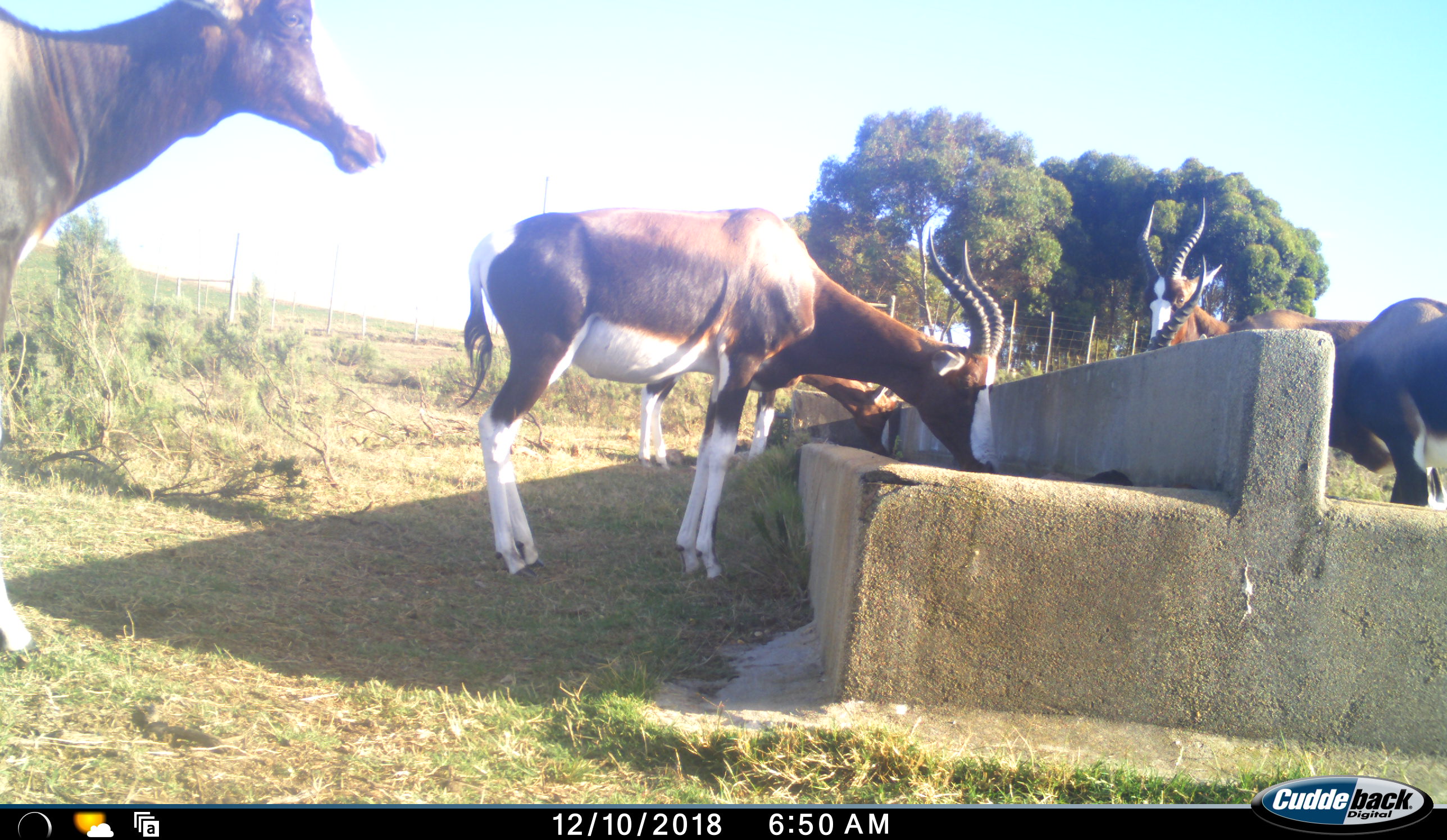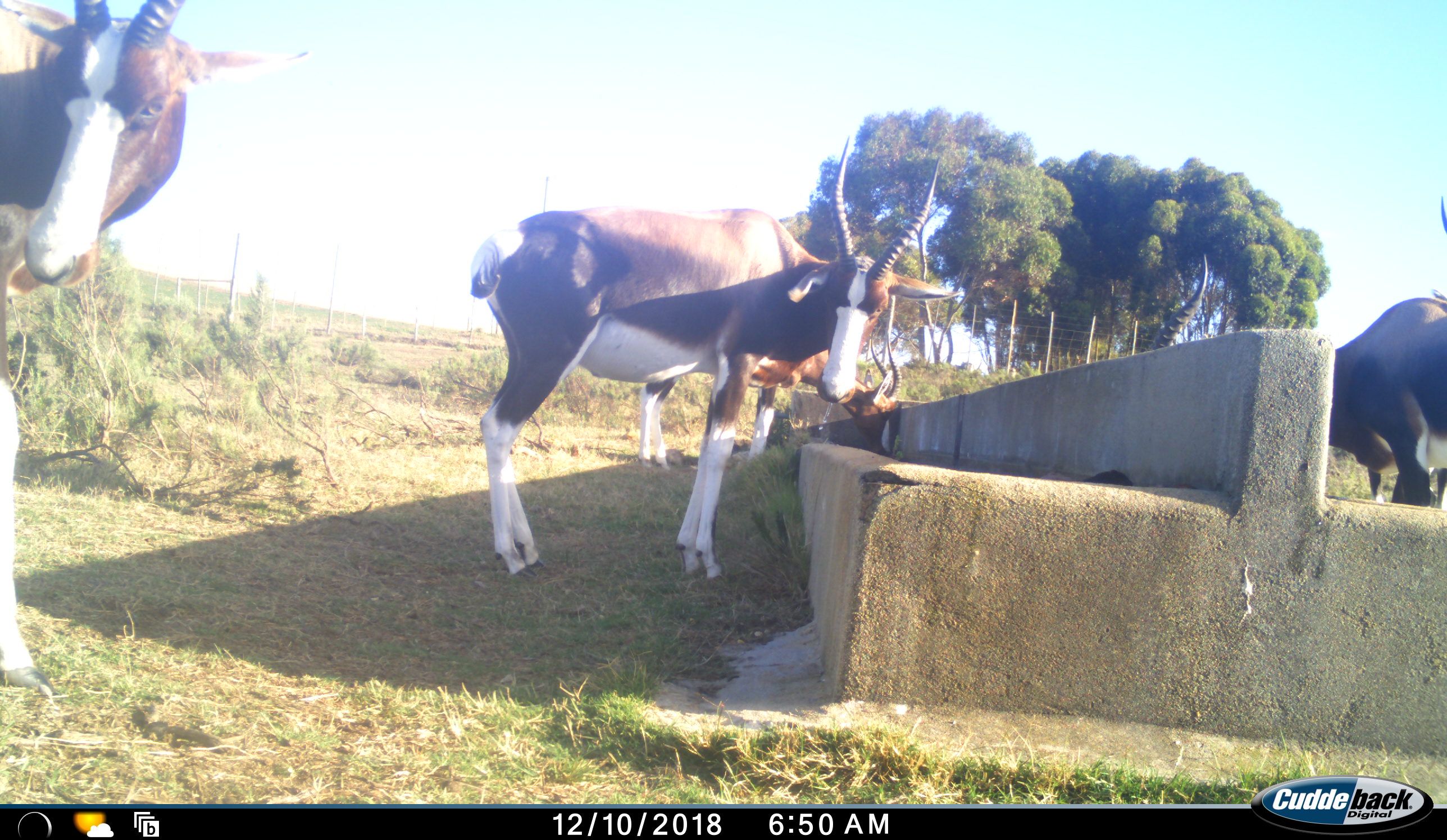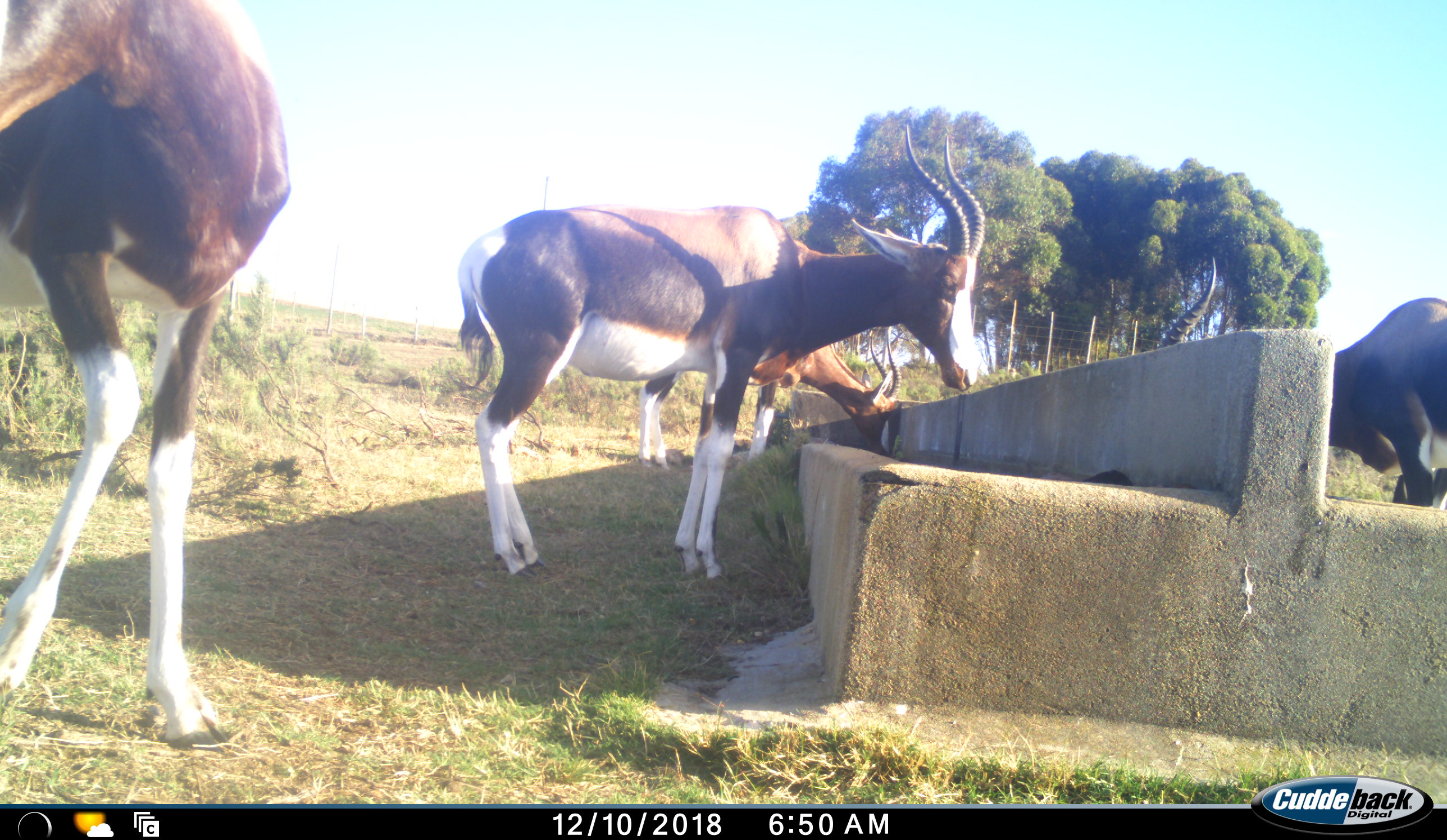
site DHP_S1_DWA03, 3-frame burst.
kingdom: Animalia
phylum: Chordata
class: Mammalia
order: Artiodactyla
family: Bovidae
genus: Damaliscus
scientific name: Damaliscus pygargus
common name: bontebok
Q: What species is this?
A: Bontebok (Damaliscus pygargus).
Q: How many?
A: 5.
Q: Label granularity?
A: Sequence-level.